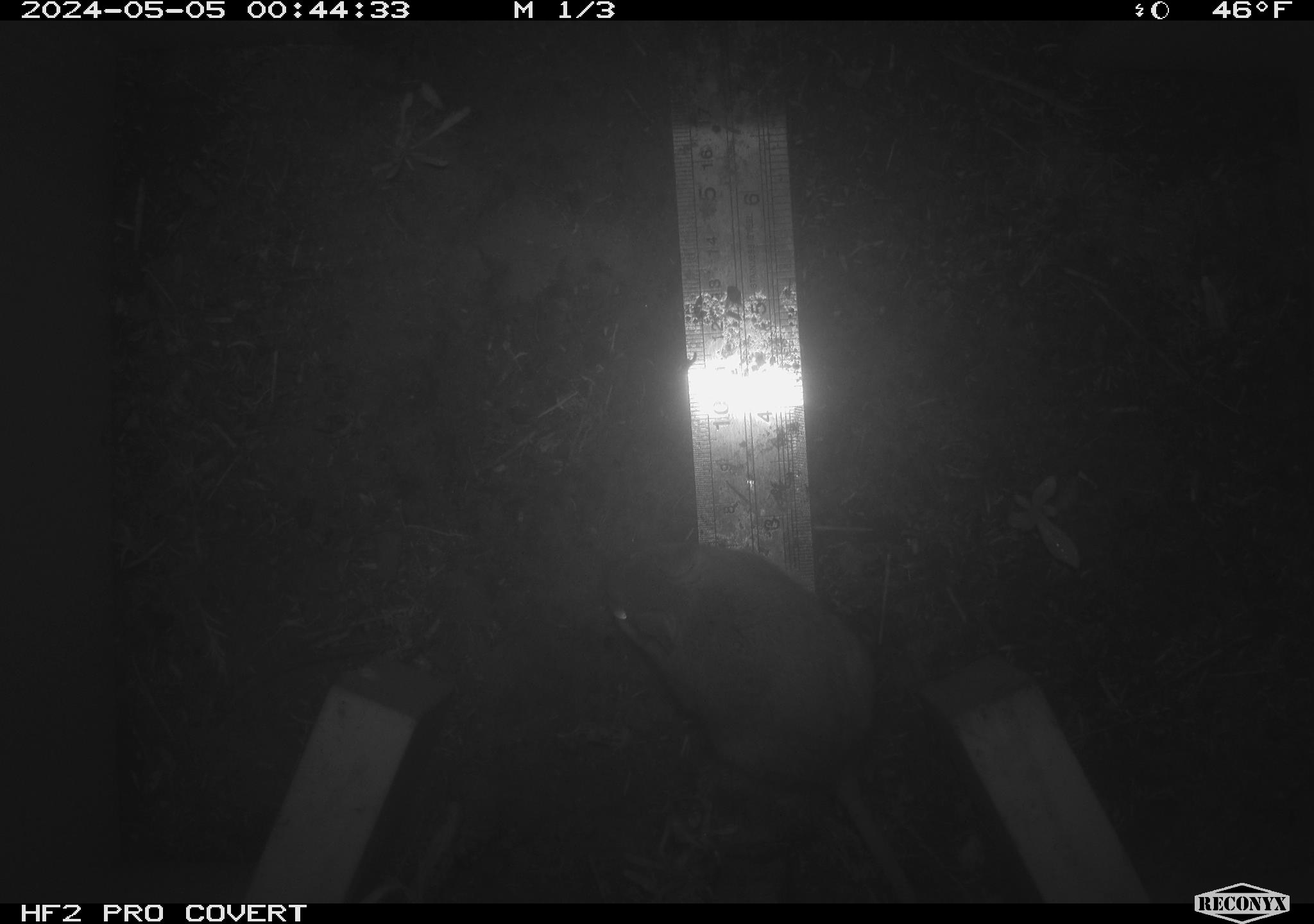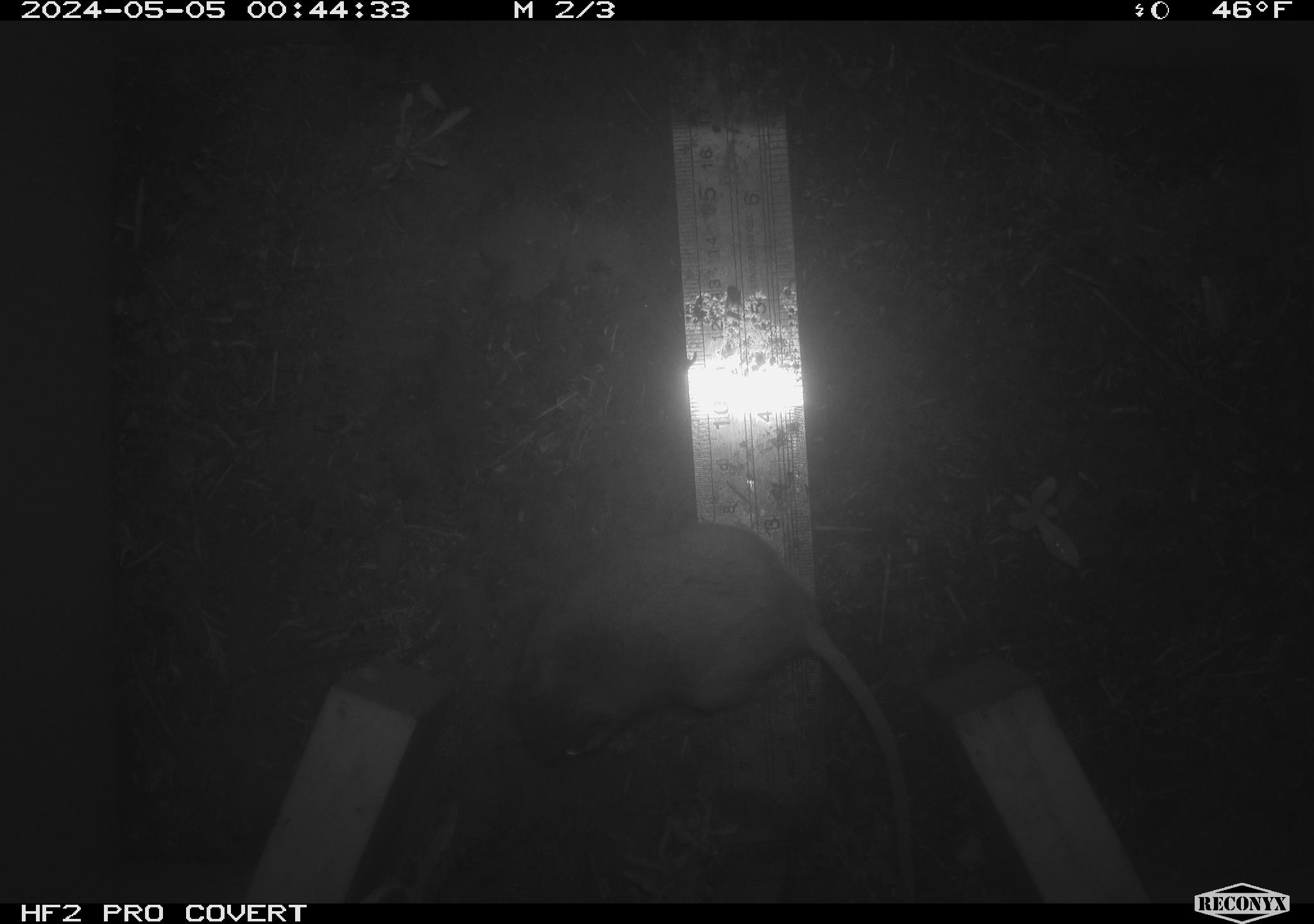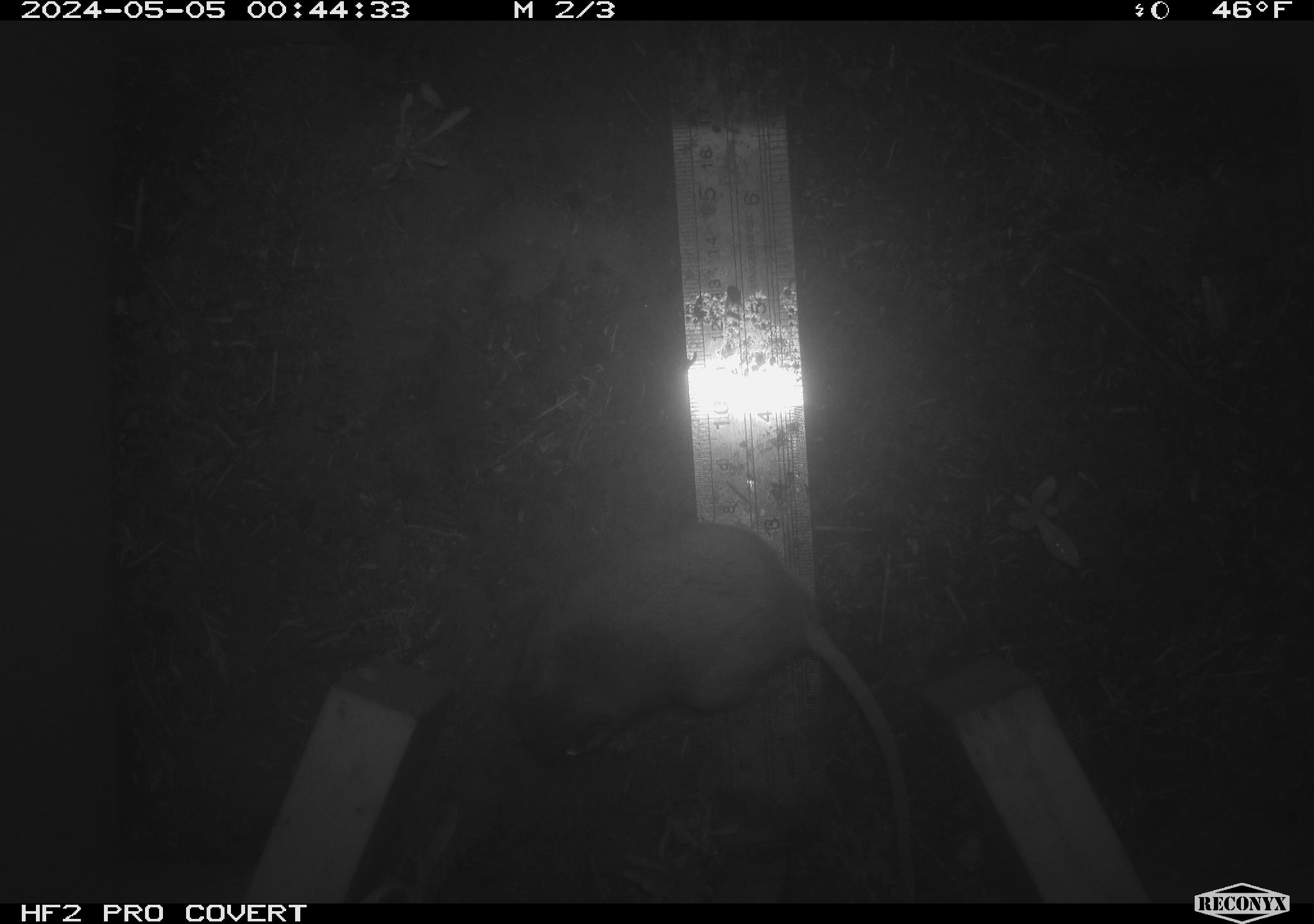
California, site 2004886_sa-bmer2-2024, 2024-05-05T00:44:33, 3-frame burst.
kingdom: Animalia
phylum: Chordata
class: Mammalia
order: Rodentia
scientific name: Rodentia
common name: mouse species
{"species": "mouse species (Rodentia)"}